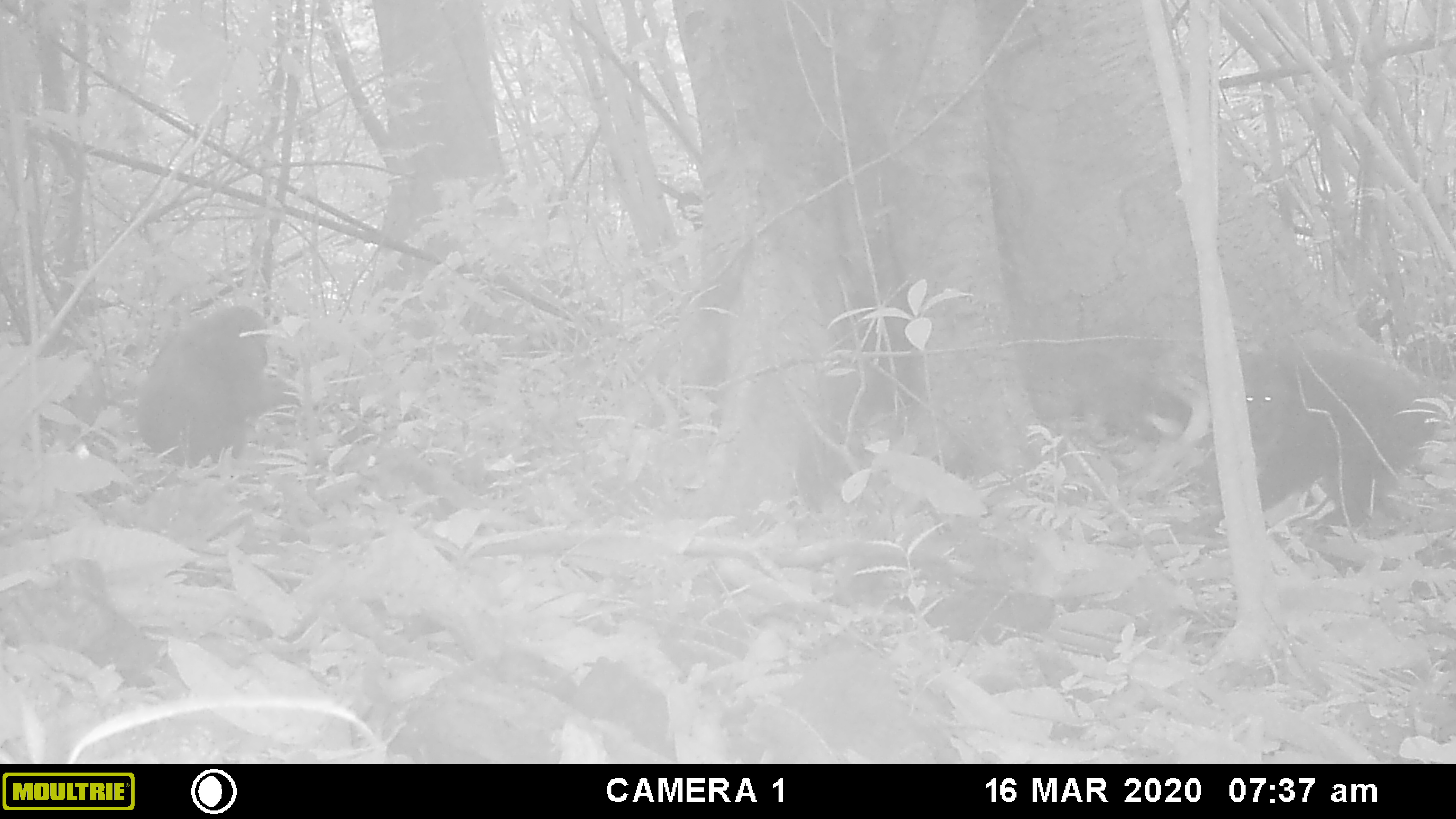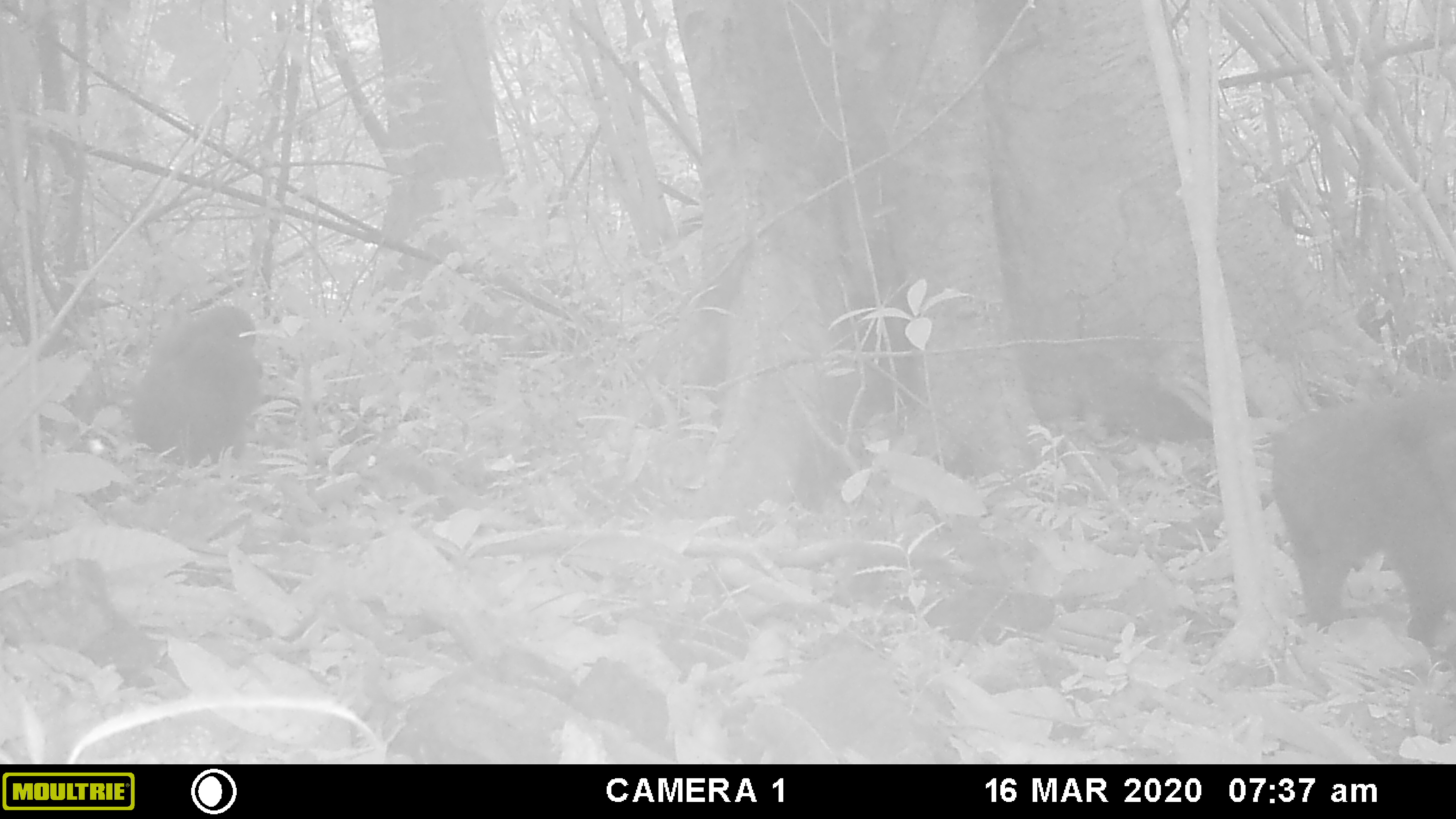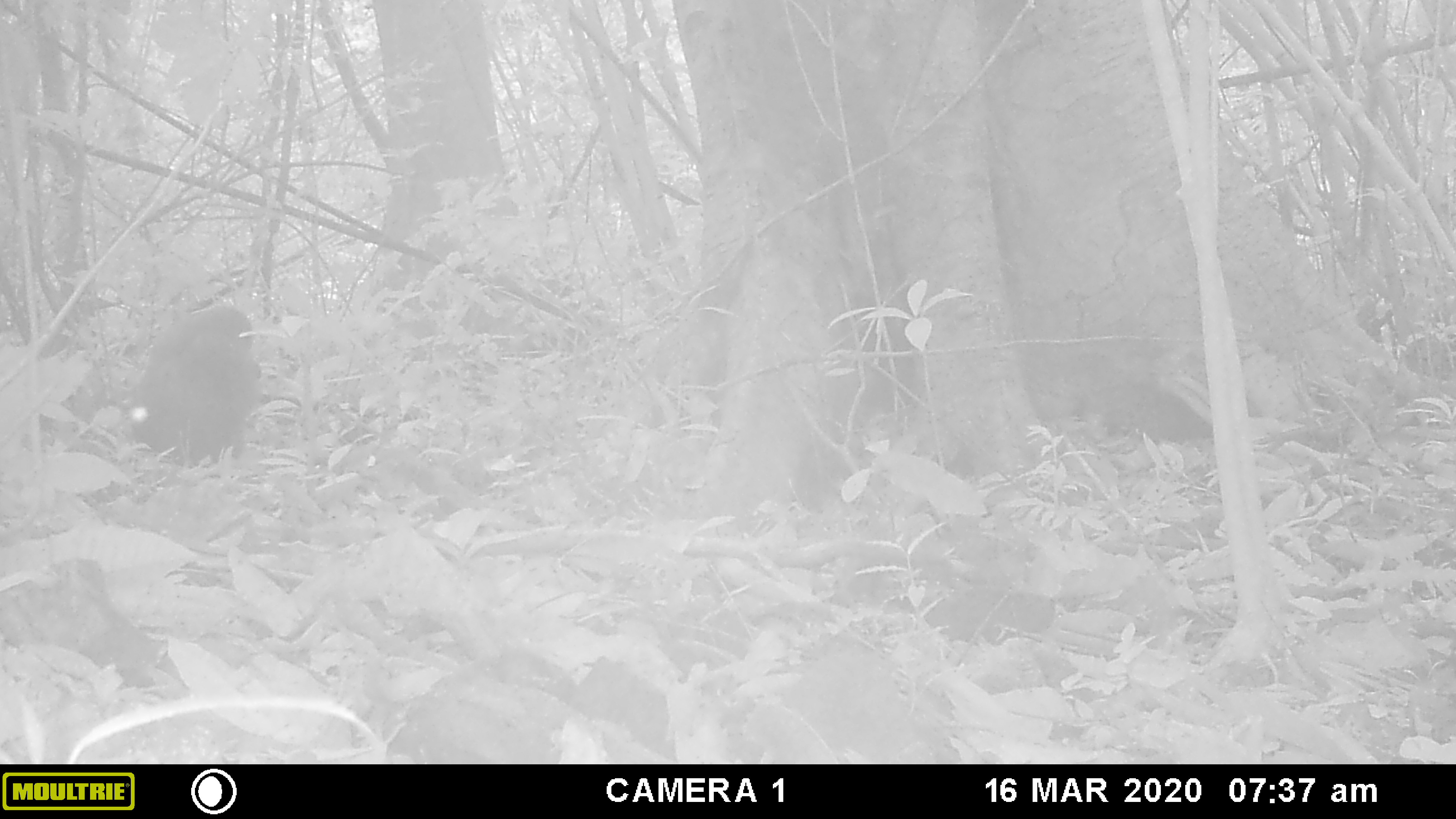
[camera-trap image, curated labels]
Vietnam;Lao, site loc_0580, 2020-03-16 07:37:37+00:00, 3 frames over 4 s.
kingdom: Animalia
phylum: Chordata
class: Mammalia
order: Primates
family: Cercopithecidae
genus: Macaca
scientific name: Macaca arctoides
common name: stump-tailed macaque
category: stump tailed macaque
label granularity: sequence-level